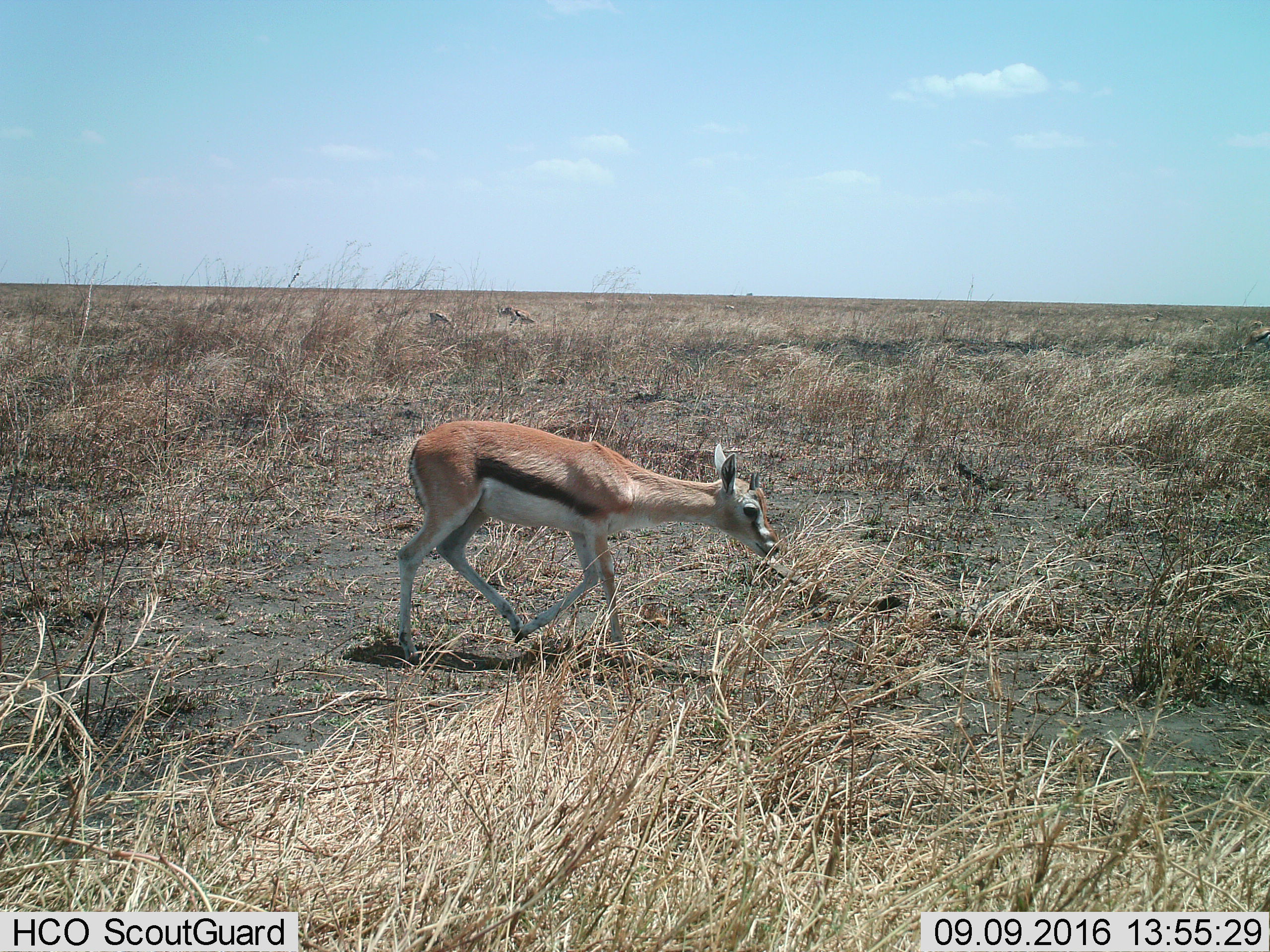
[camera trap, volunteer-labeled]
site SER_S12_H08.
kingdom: Animalia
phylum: Chordata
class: Mammalia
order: Artiodactyla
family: Bovidae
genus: Eudorcas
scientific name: Eudorcas thomsonii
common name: thomson's gazelle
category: gazellethomsons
Gazellethomsons (thomson's gazelle) (Eudorcas thomsonii), count 1. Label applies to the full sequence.